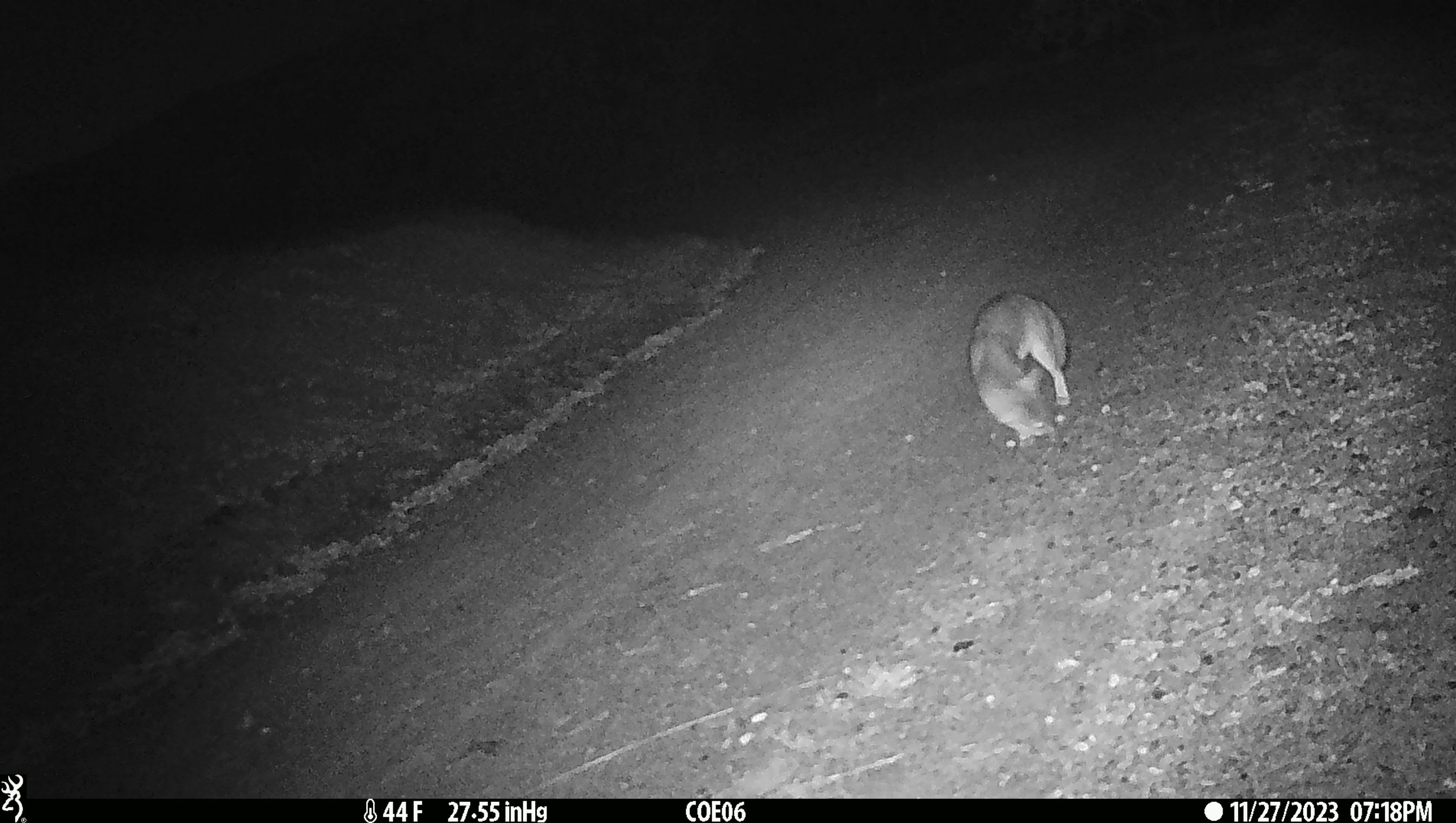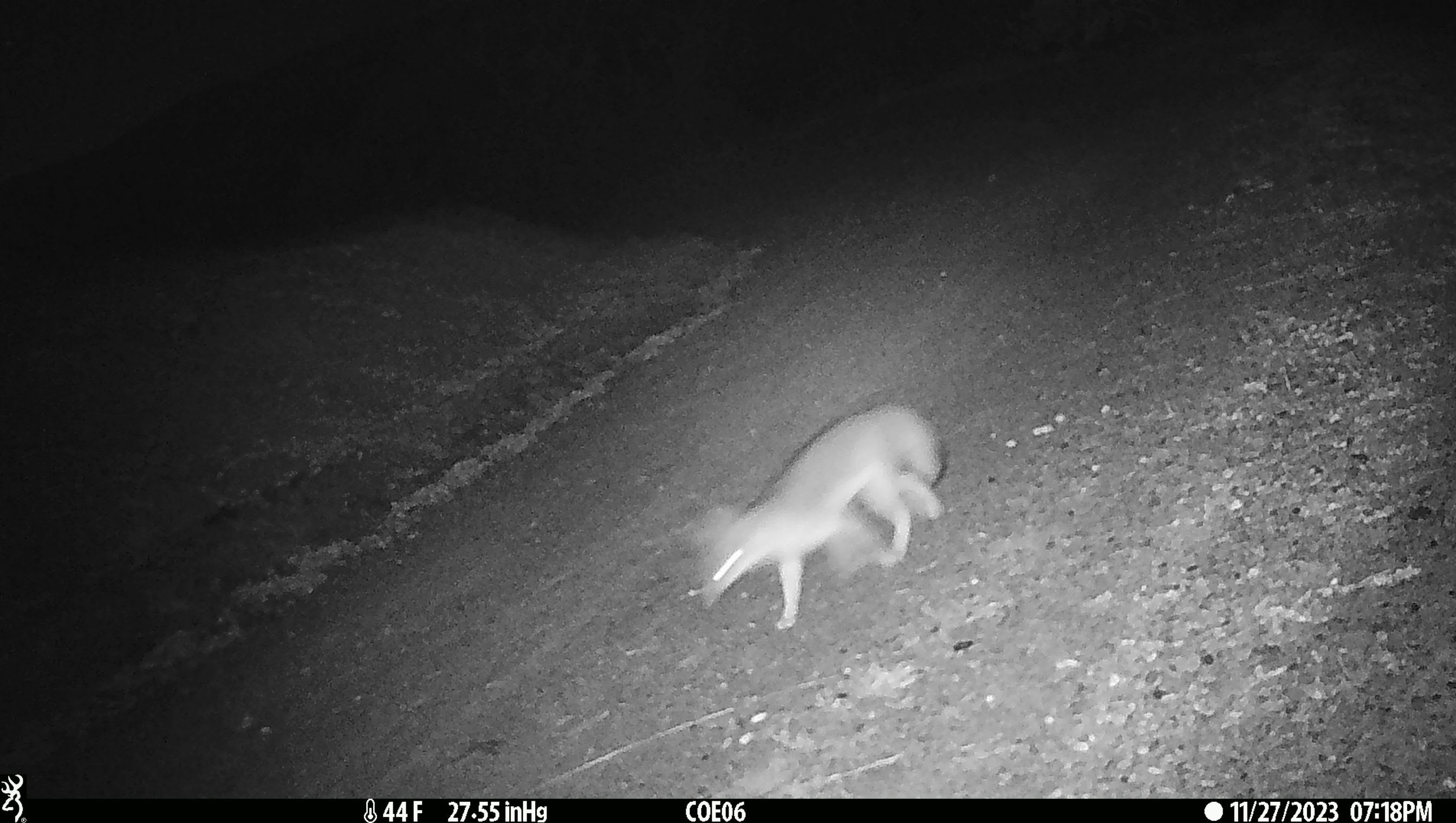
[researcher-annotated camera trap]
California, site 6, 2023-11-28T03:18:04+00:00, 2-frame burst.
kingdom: Animalia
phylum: Chordata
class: Mammalia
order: Carnivora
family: Canidae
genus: Urocyon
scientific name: Urocyon cinereoargenteus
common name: gray fox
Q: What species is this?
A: Gray fox (Urocyon cinereoargenteus).